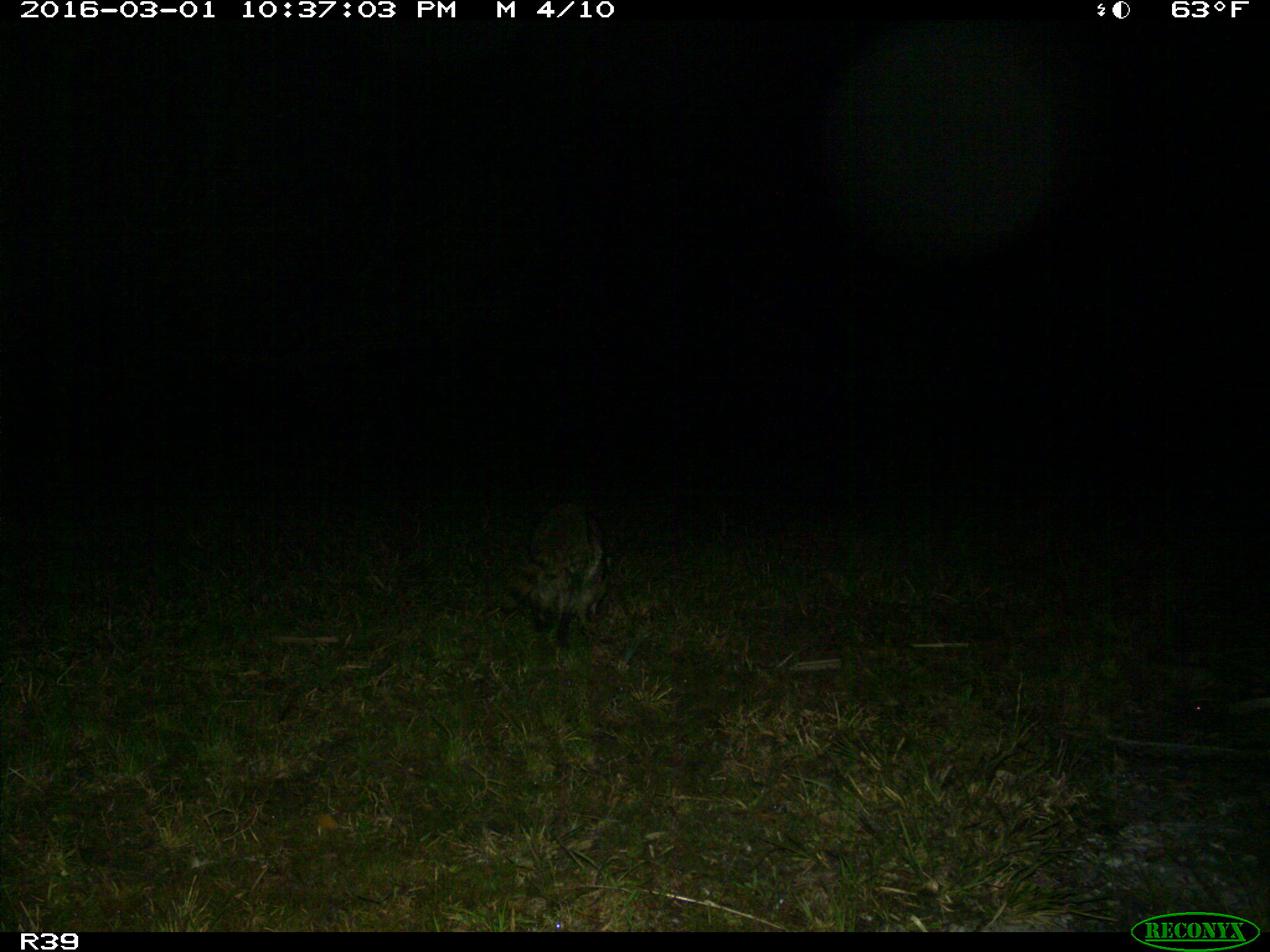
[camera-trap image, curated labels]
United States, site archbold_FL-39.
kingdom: Animalia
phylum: Chordata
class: Mammalia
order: Carnivora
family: Procyonidae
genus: Procyon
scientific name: Procyon lotor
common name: common raccoon